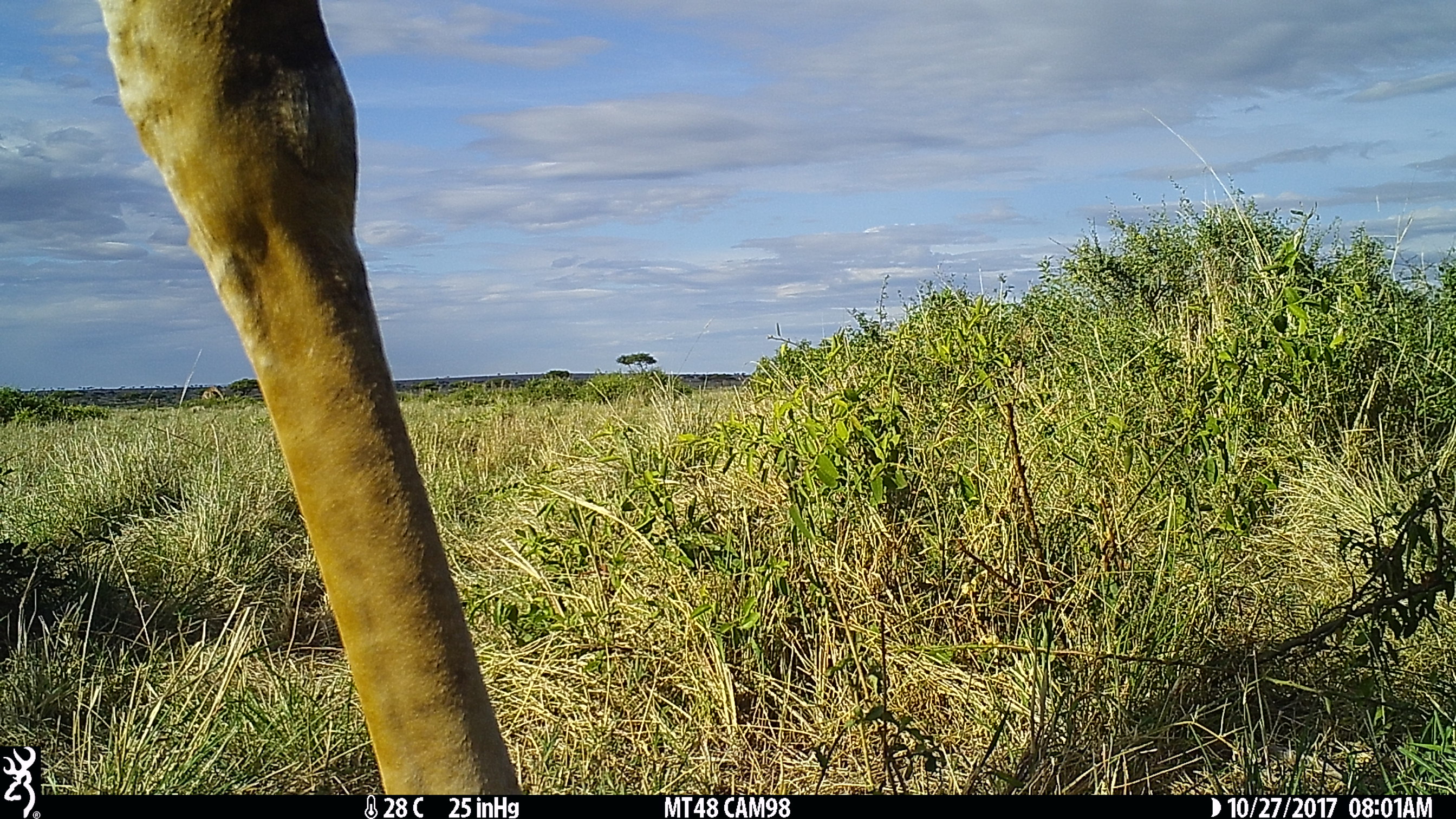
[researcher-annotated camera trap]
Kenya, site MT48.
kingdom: Animalia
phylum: Chordata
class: Mammalia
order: Artiodactyla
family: Giraffidae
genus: Giraffa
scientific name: Giraffa camelopardalis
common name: northern giraffe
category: giraffe